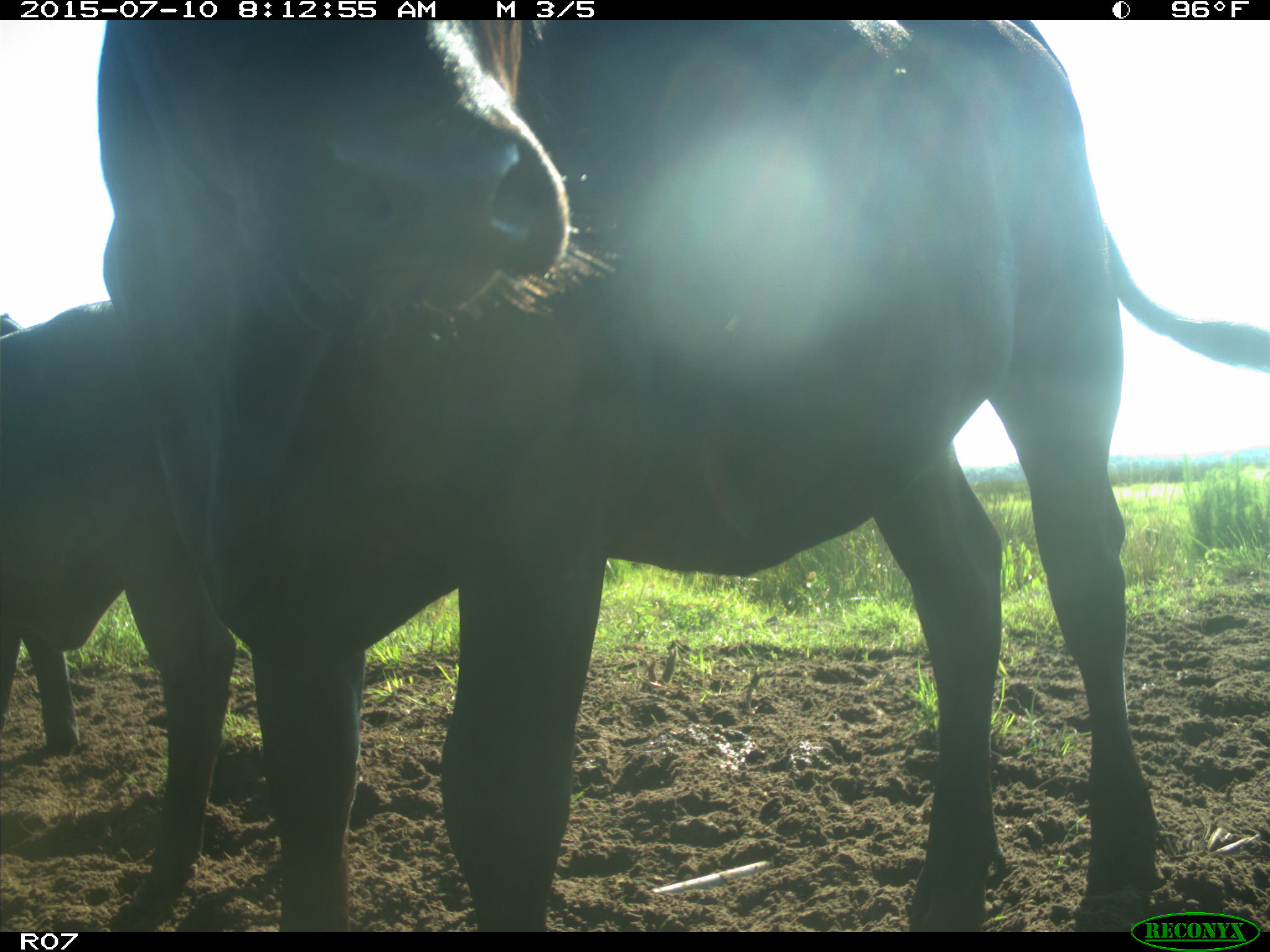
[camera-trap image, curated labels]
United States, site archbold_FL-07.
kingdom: Animalia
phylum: Chordata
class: Mammalia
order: Artiodactyla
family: Bovidae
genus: Bos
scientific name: Bos taurus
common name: domestic cow